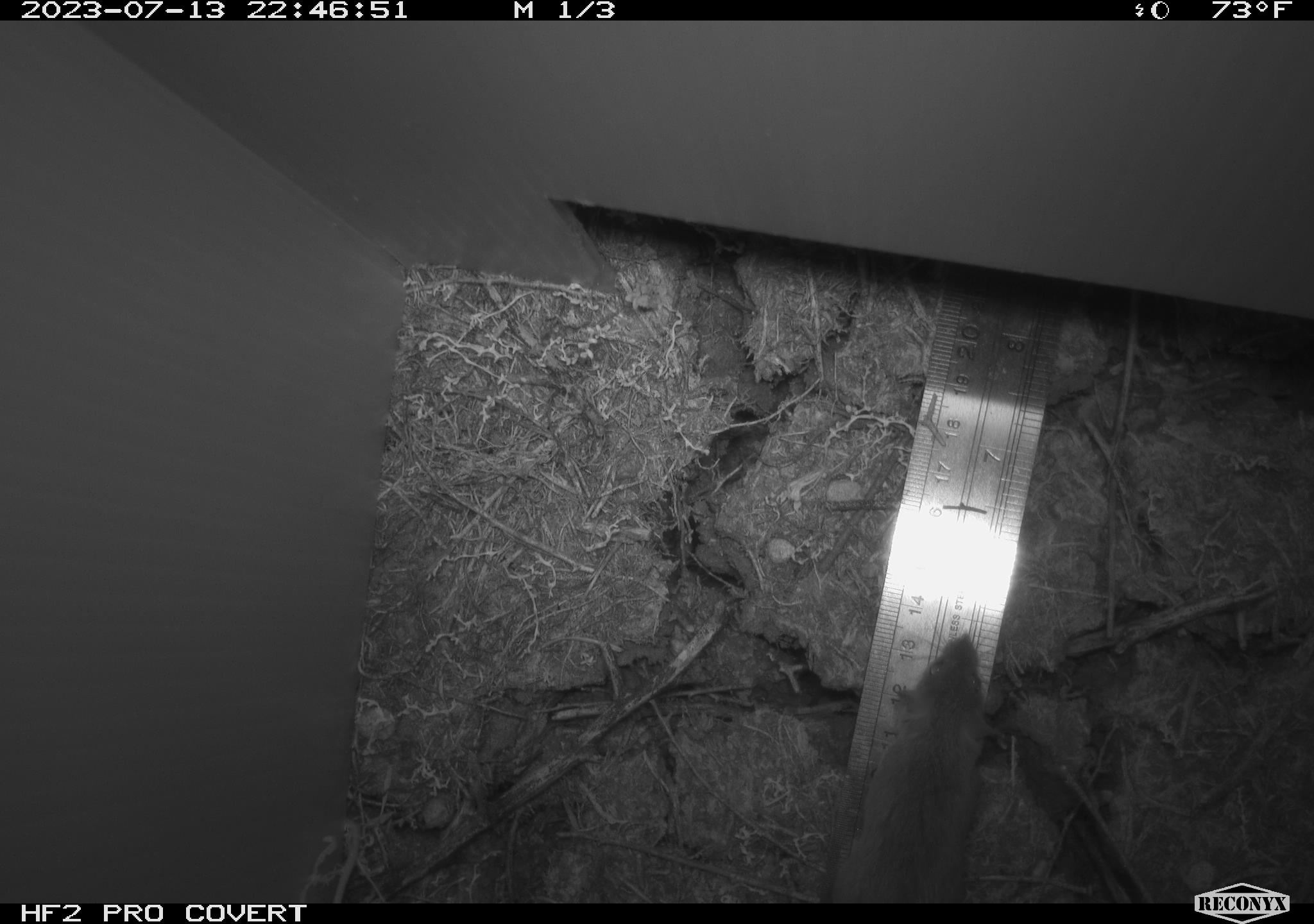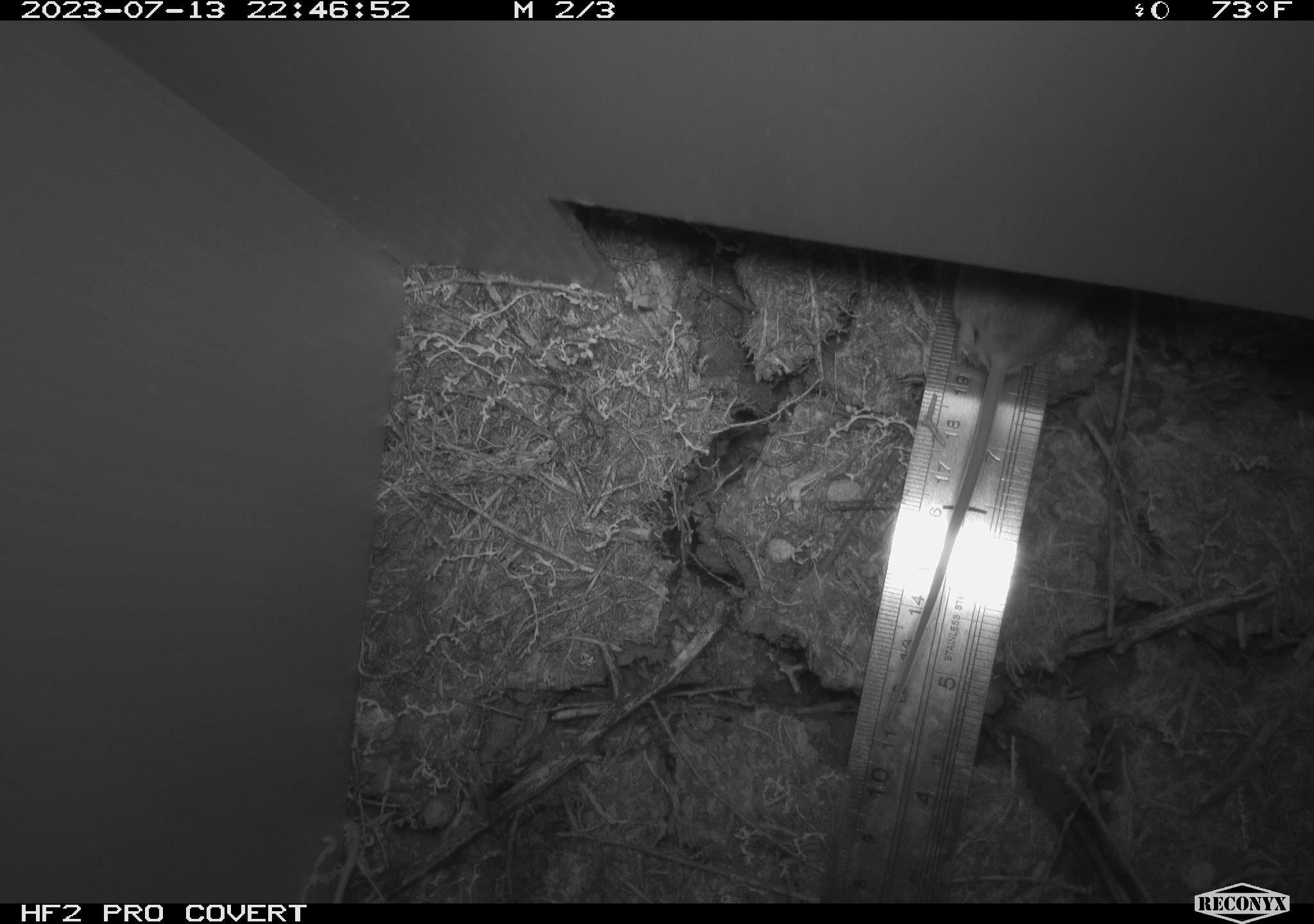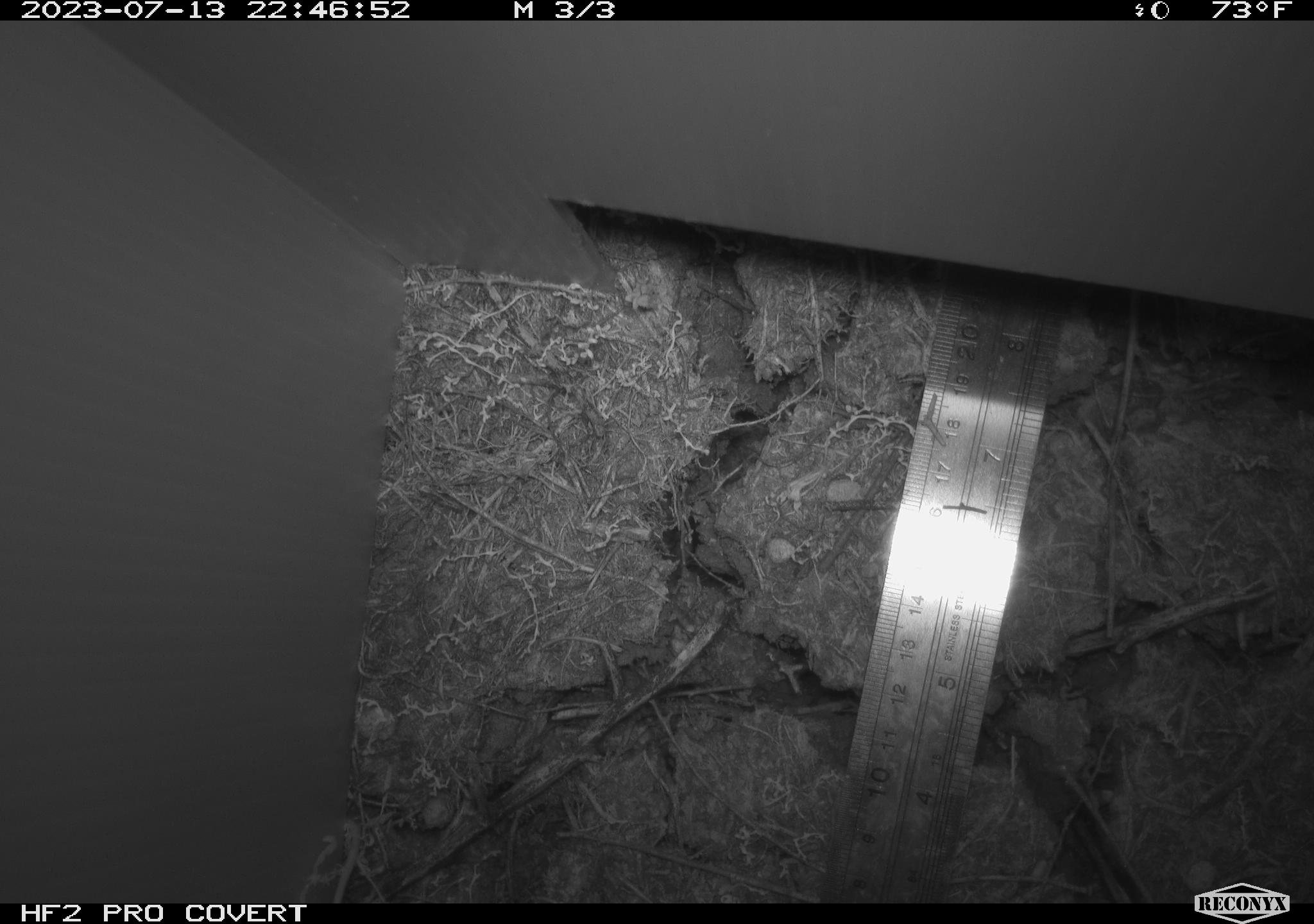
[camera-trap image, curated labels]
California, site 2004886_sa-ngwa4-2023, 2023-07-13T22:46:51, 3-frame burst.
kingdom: Animalia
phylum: Chordata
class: Mammalia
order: Rodentia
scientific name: Rodentia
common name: mouse species